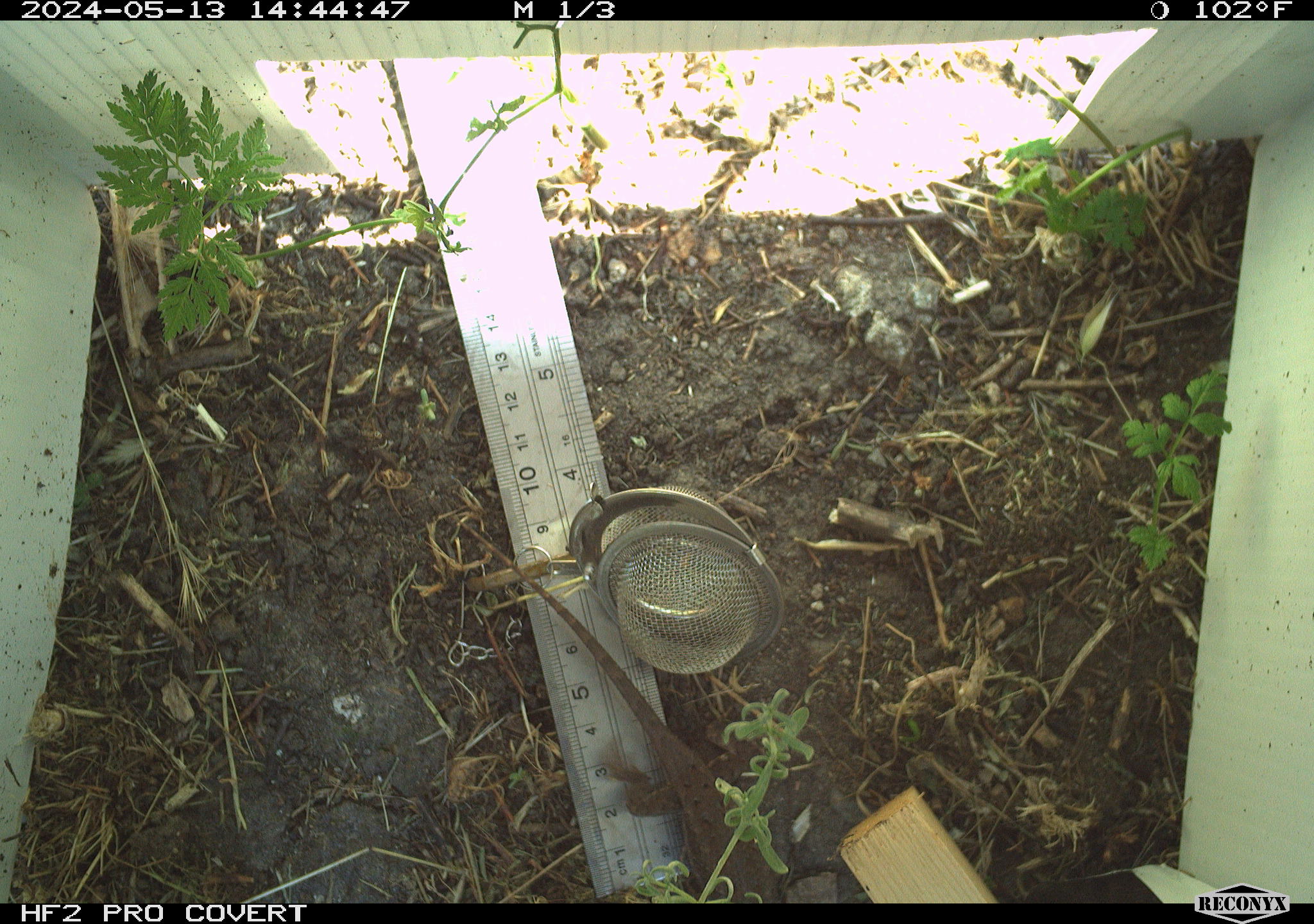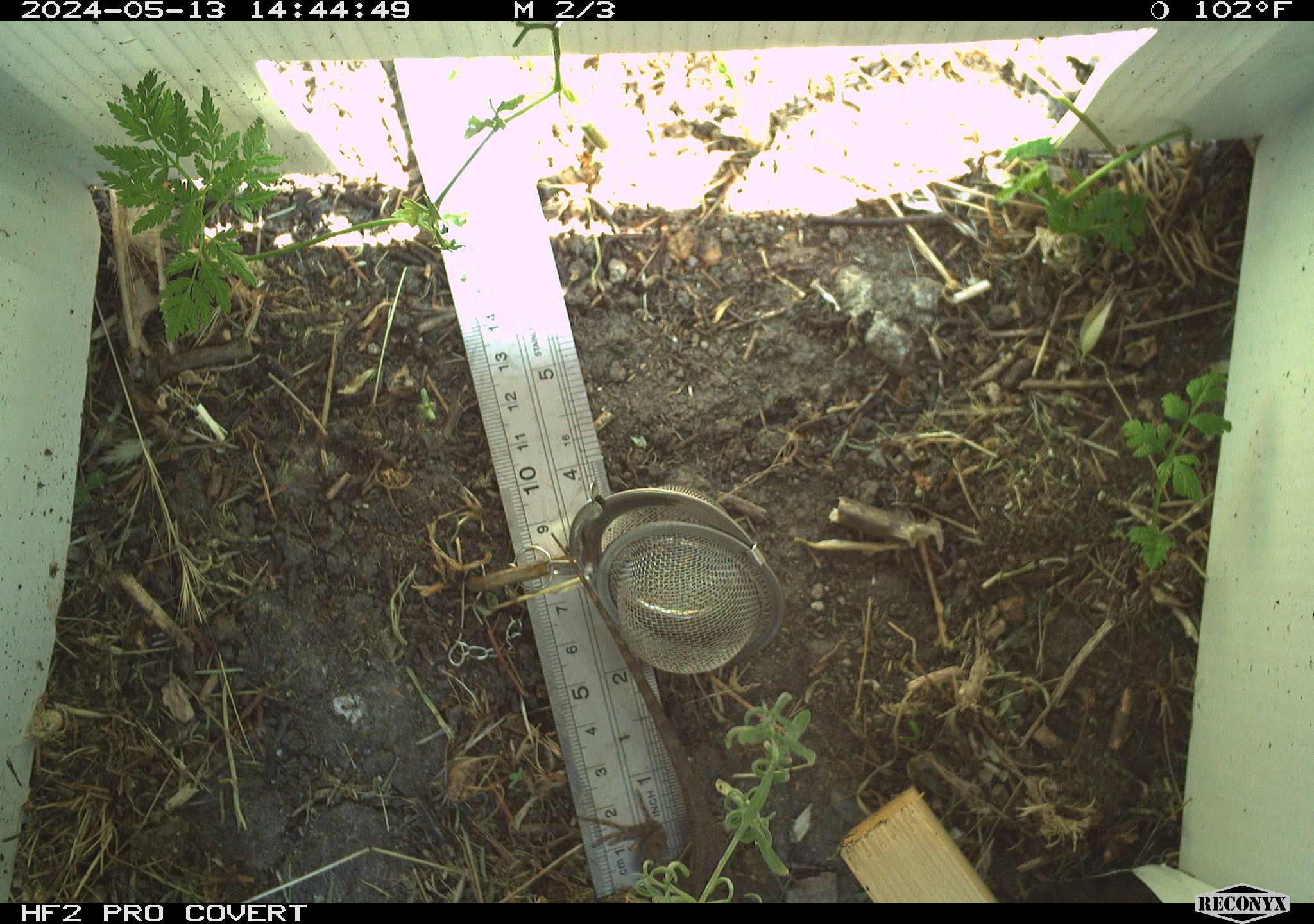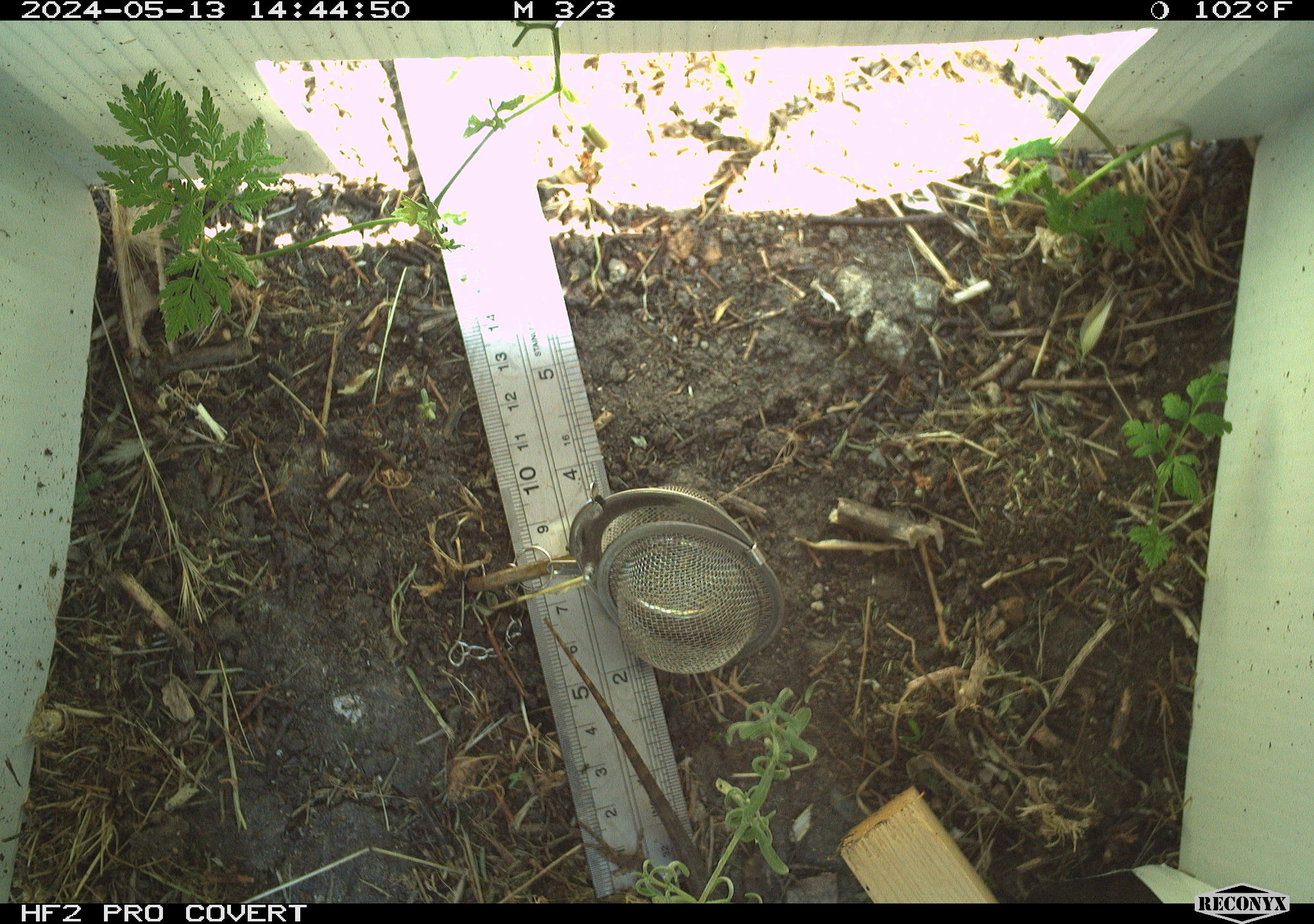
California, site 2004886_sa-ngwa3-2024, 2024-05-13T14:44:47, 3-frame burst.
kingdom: Animalia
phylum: Chordata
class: Reptilia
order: Squamata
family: Phrynosomatidae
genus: Sceloporus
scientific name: Sceloporus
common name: spiny lizards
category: sceloporus species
Sceloporus species (spiny lizards) (Sceloporus).